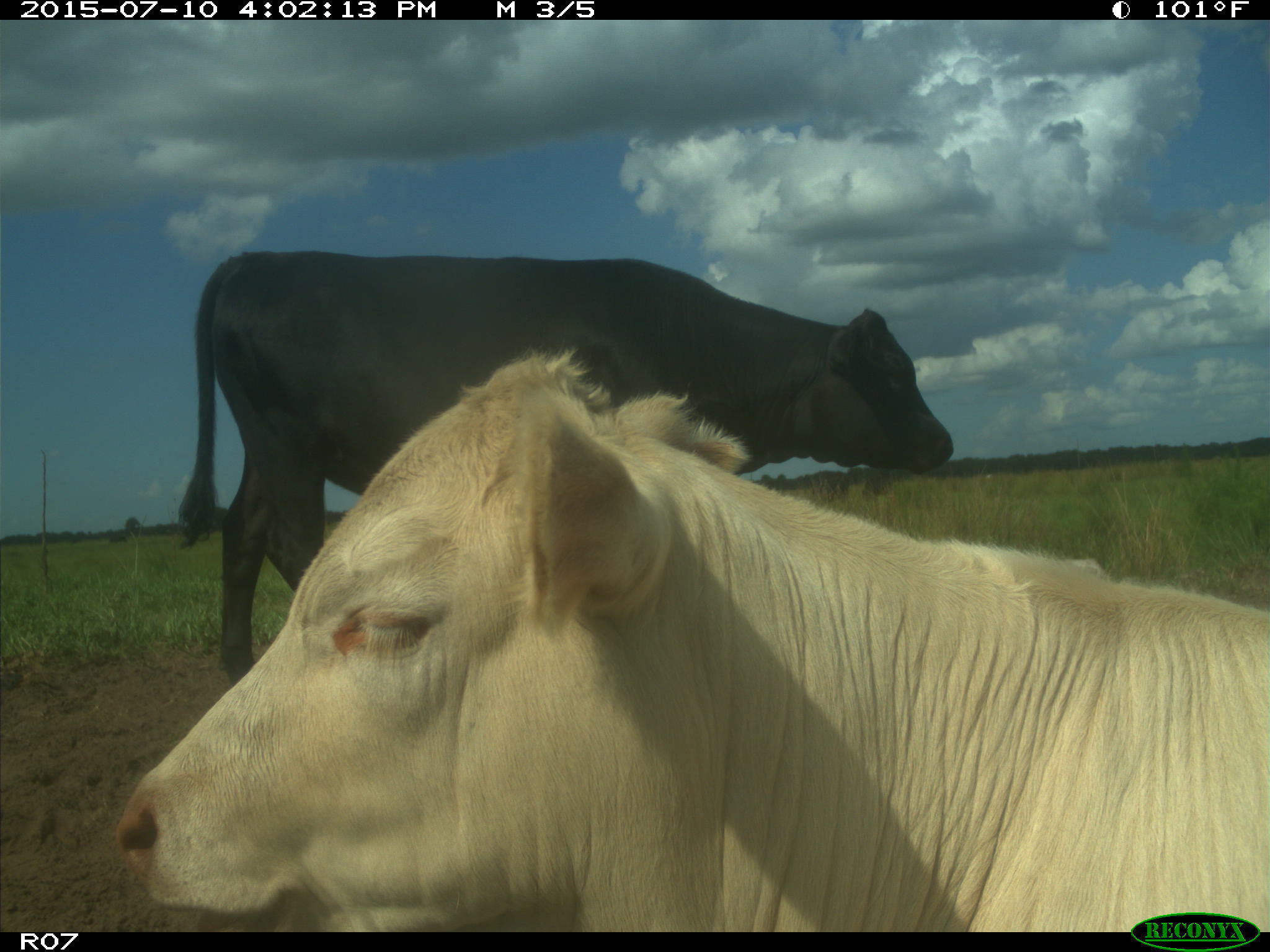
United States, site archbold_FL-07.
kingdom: Animalia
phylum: Chordata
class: Mammalia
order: Artiodactyla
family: Bovidae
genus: Bos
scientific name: Bos taurus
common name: domestic cow